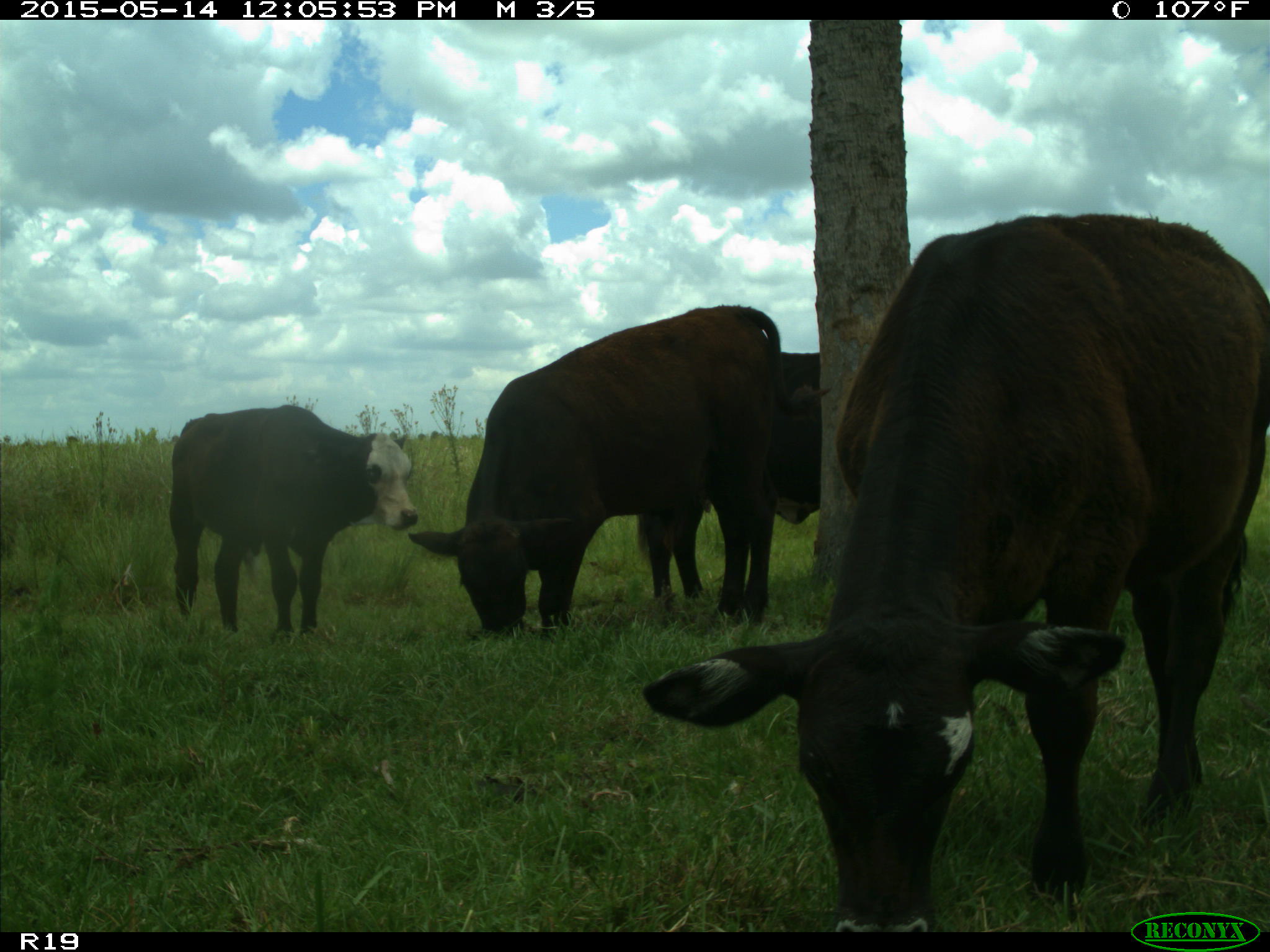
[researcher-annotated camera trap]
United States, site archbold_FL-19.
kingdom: Animalia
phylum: Chordata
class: Mammalia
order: Artiodactyla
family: Bovidae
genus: Bos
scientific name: Bos taurus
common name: domestic cow